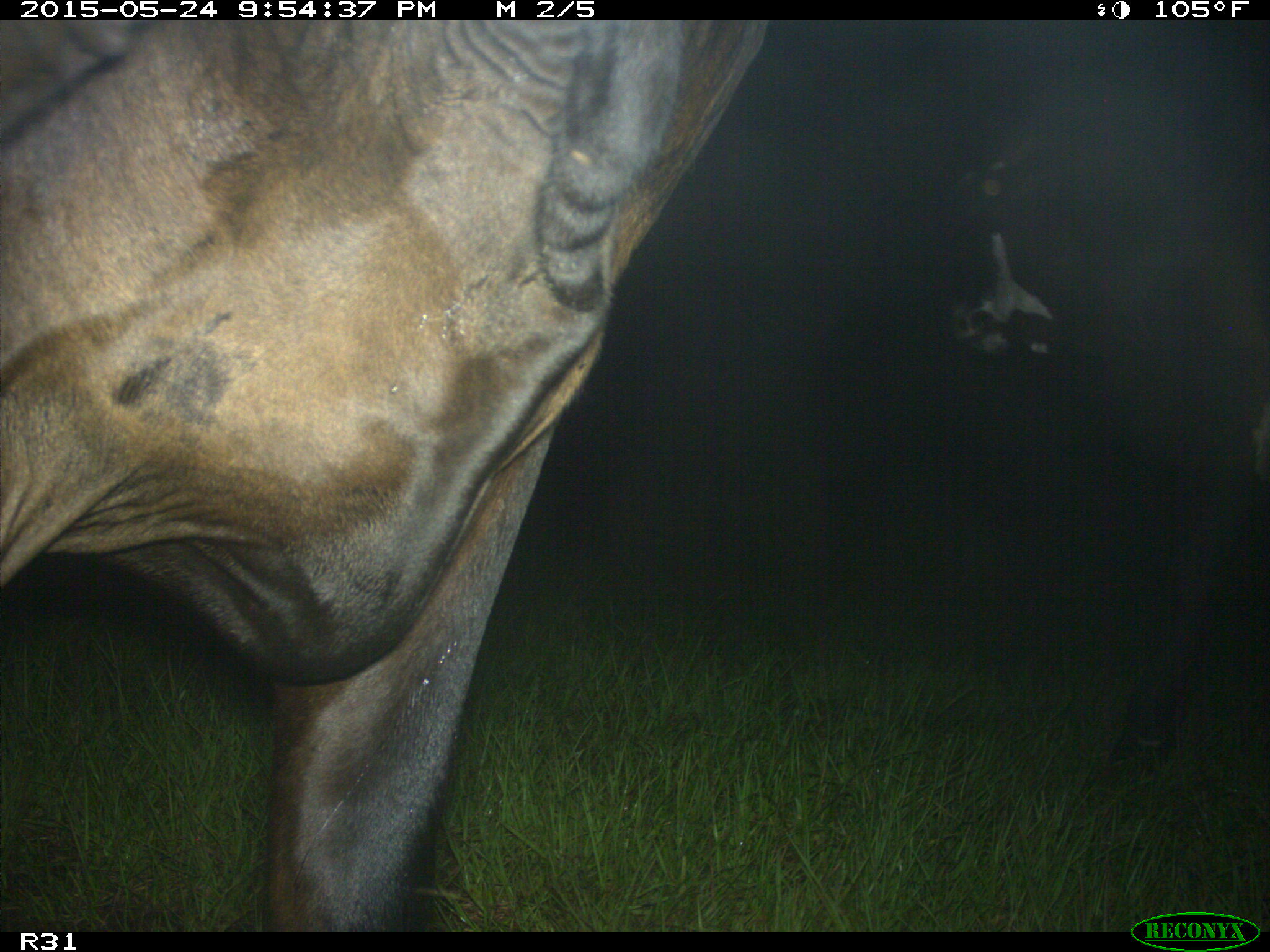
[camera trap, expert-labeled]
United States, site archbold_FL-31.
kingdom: Animalia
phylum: Chordata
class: Mammalia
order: Artiodactyla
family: Bovidae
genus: Bos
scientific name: Bos taurus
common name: domestic cow